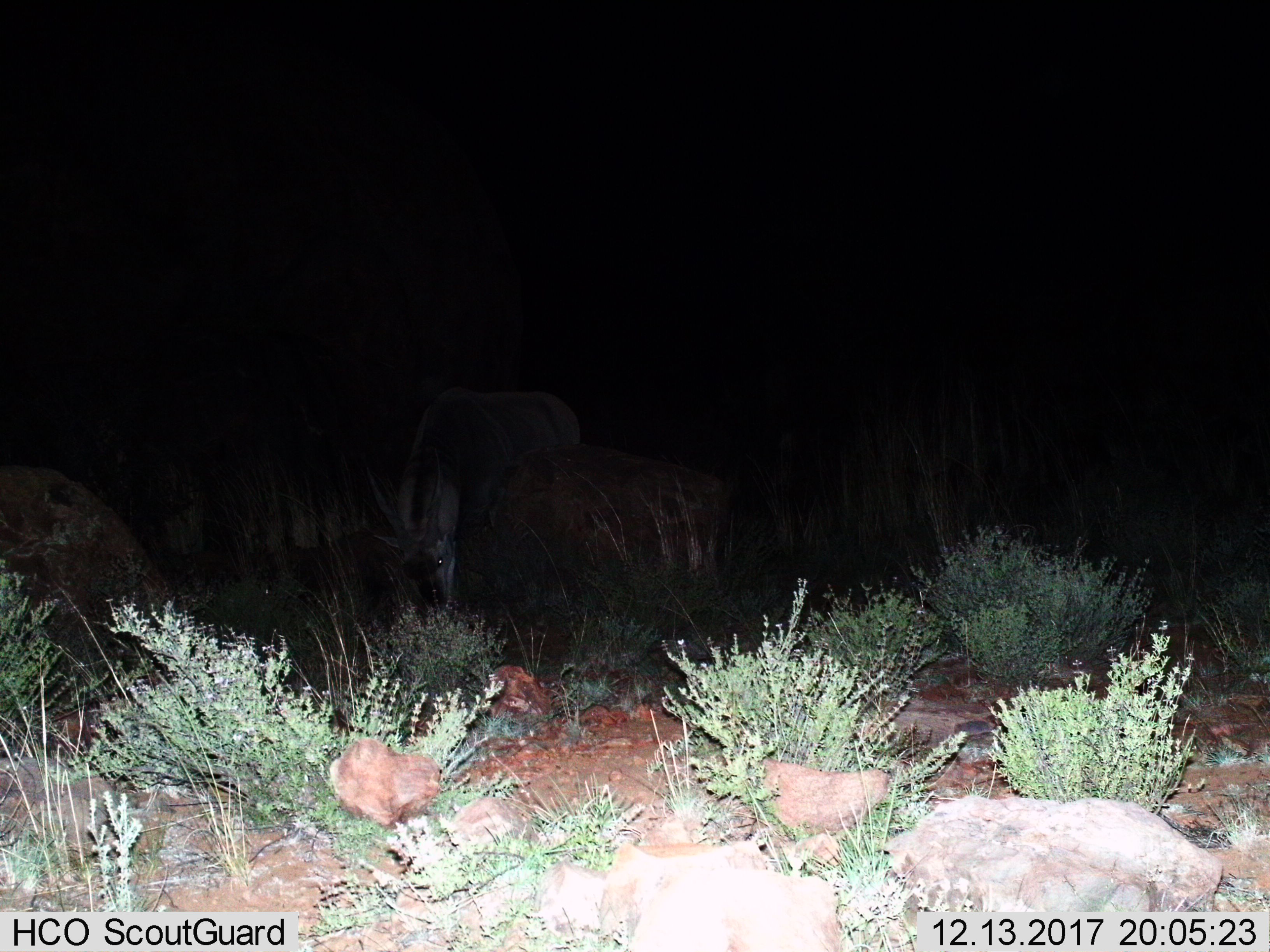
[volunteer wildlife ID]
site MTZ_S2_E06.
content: unidentified animal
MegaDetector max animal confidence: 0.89